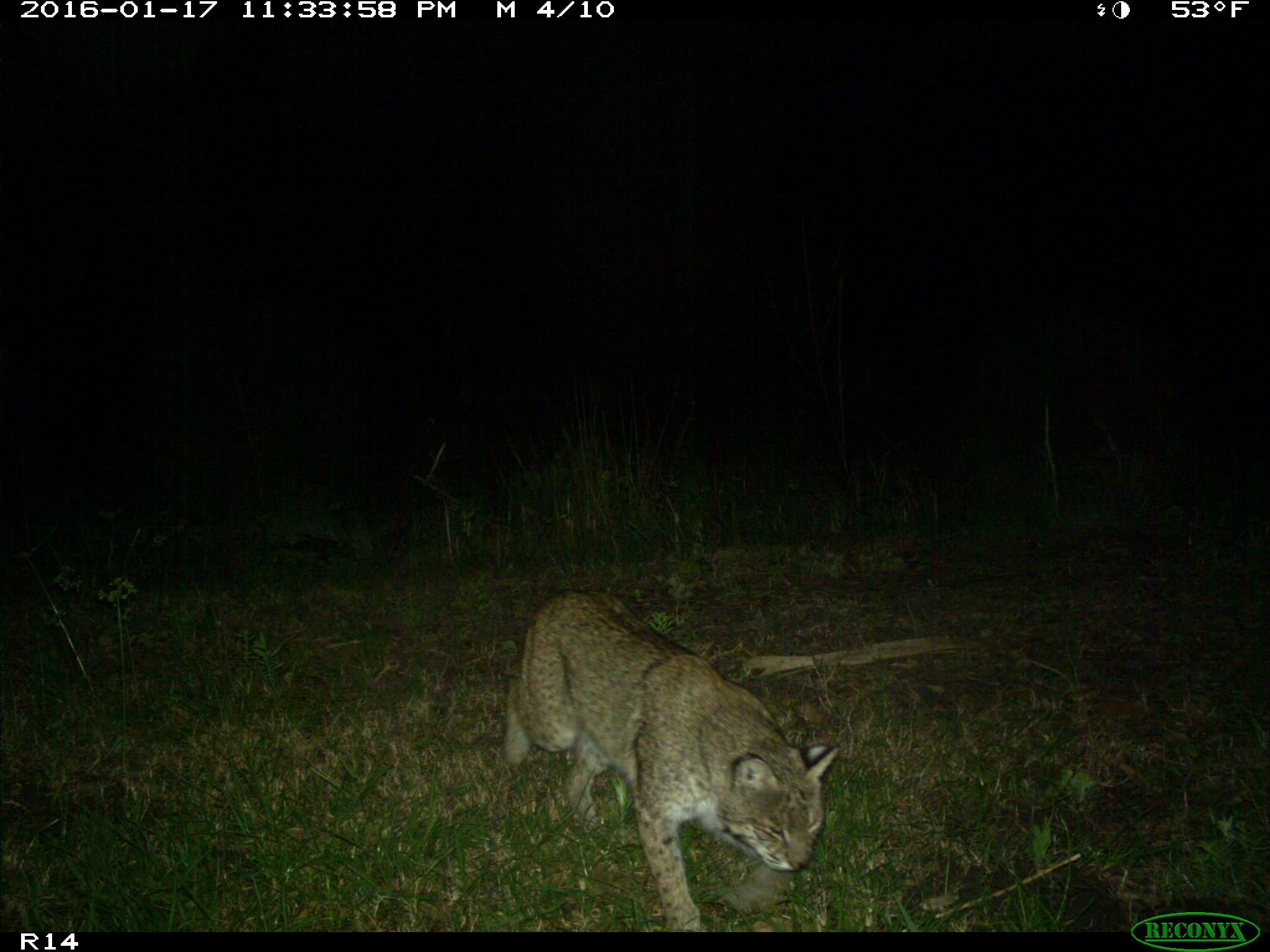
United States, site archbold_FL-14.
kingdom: Animalia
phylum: Chordata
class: Mammalia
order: Carnivora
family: Felidae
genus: Lynx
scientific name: Lynx rufus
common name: bobcat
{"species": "Lynx rufus (bobcat)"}